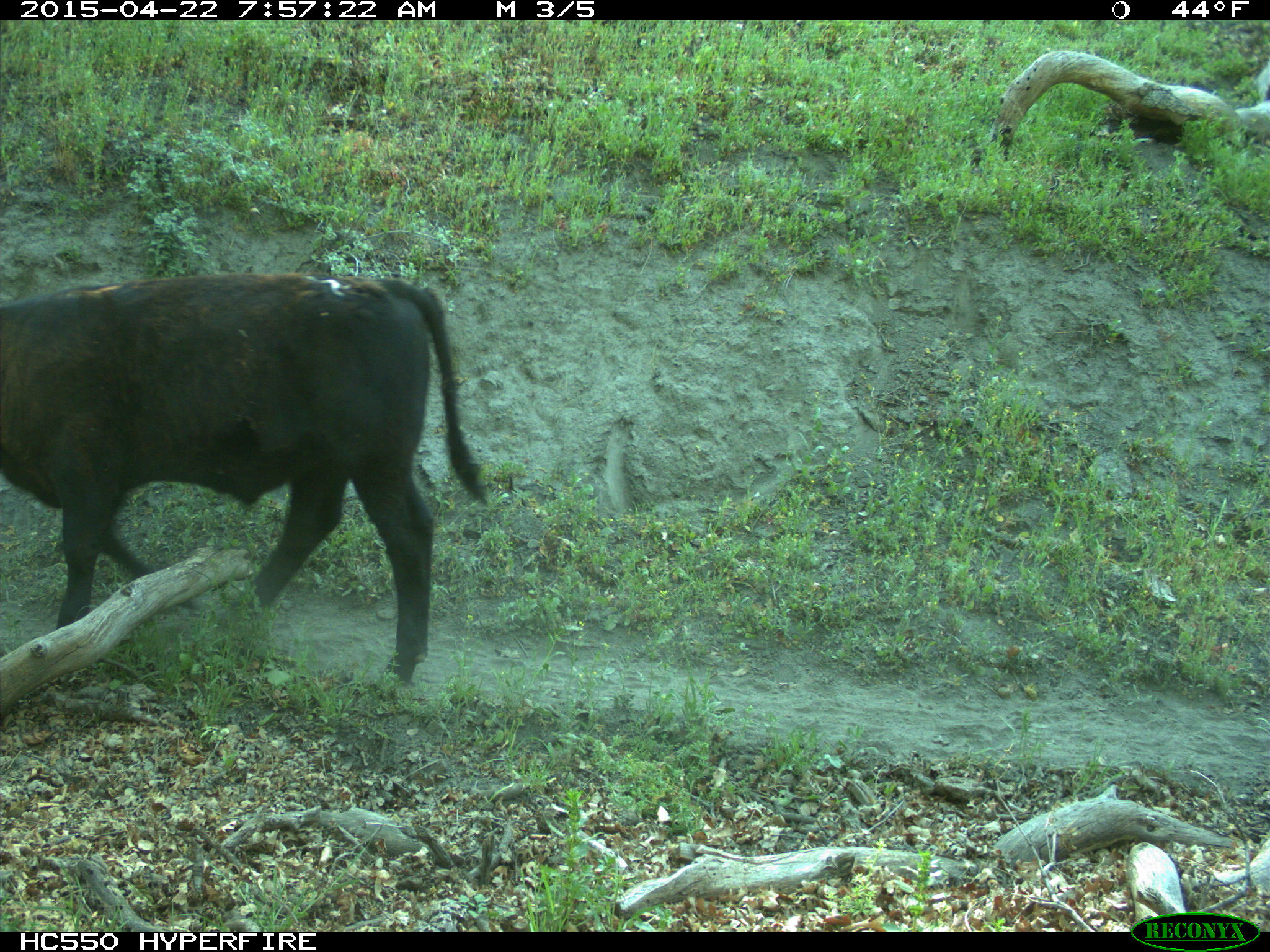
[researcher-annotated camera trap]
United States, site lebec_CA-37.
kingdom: Animalia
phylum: Chordata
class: Mammalia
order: Artiodactyla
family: Bovidae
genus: Bos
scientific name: Bos taurus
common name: domestic cow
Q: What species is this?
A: Bos taurus (domestic cow).